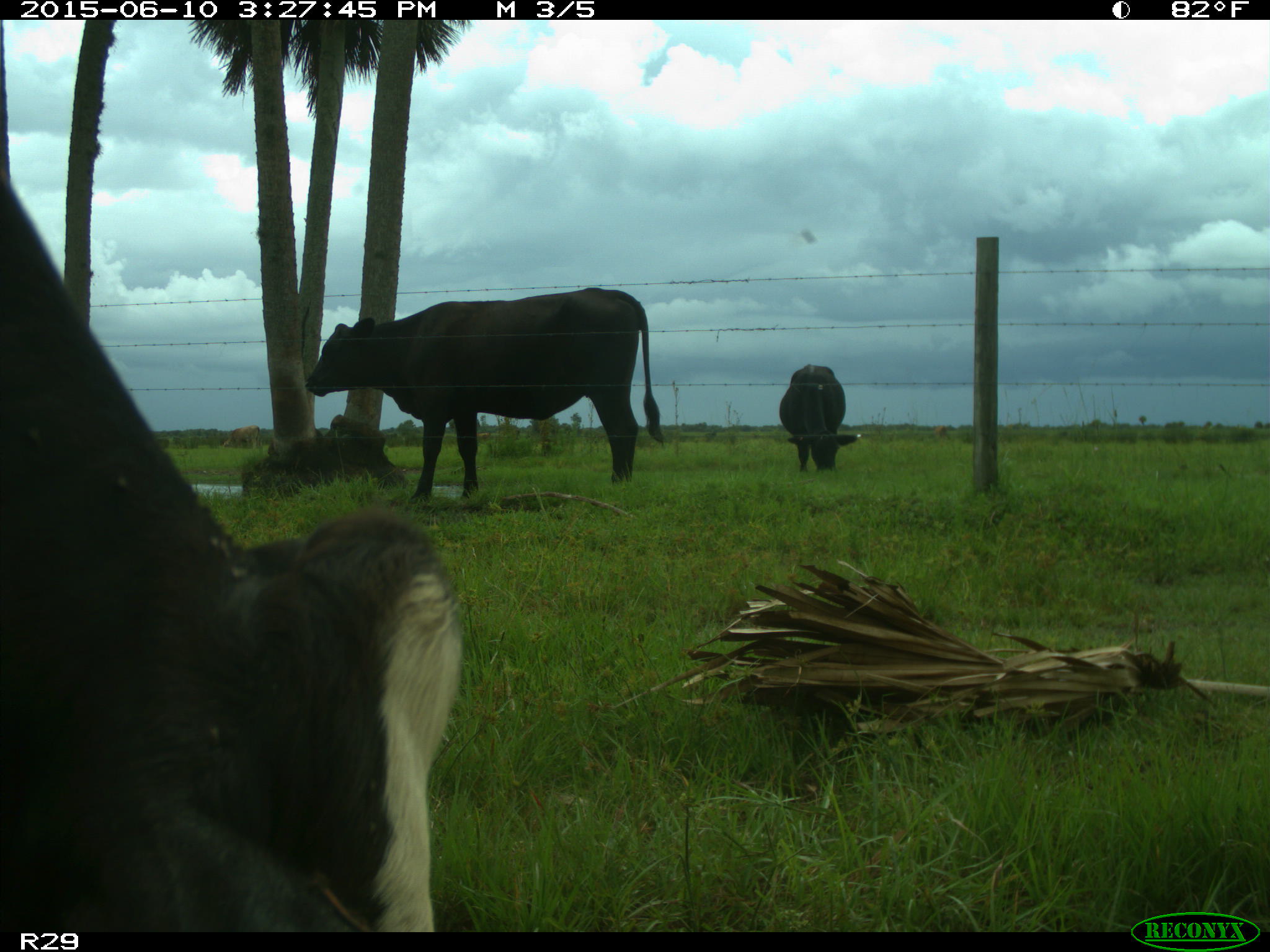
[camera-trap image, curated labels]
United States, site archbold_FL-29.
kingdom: Animalia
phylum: Chordata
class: Mammalia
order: Artiodactyla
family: Bovidae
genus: Bos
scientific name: Bos taurus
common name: domestic cow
Bos taurus (domestic cow).